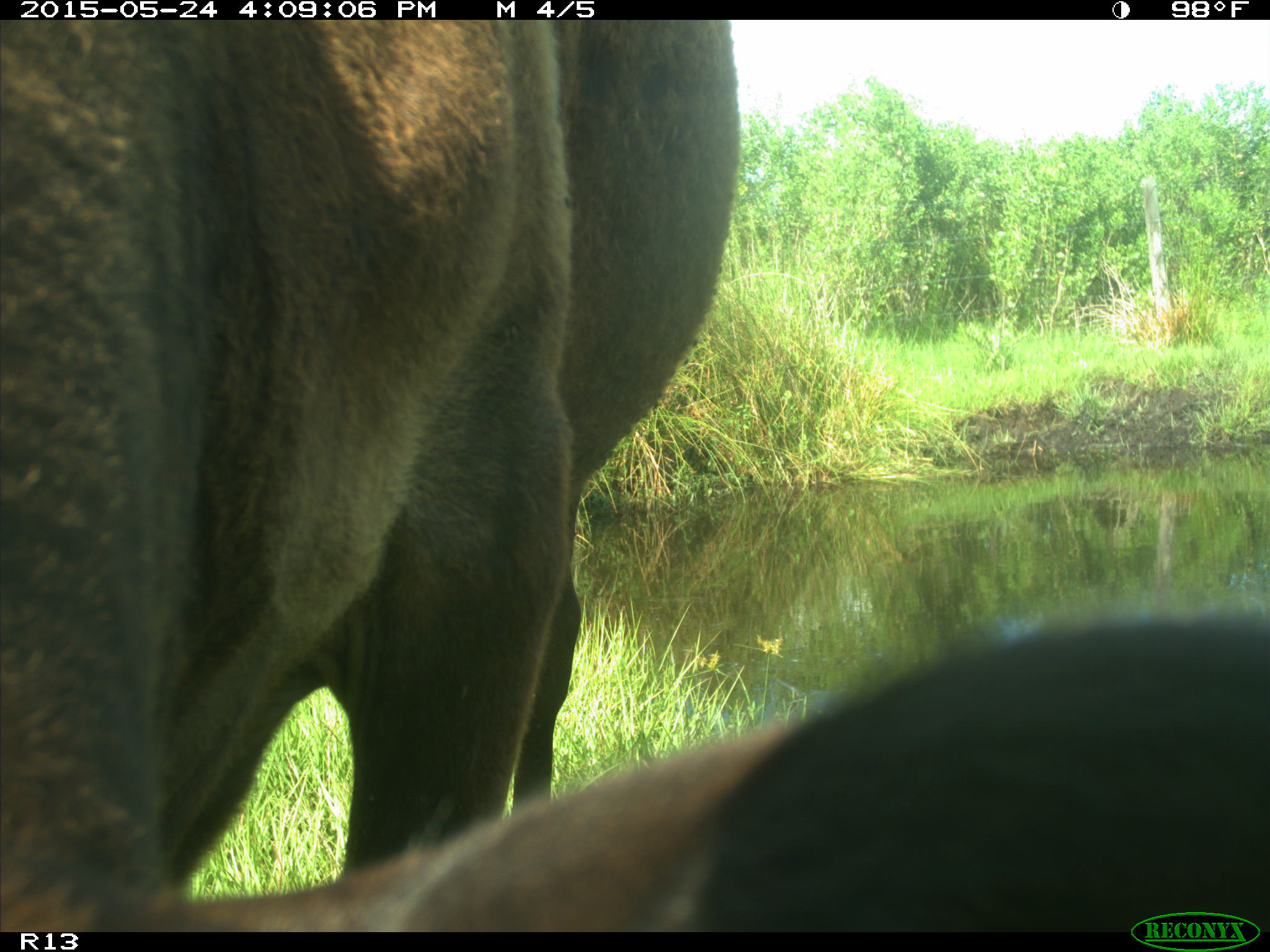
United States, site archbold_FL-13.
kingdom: Animalia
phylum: Chordata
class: Mammalia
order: Artiodactyla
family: Bovidae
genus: Bos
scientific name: Bos taurus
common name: domestic cow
Bos taurus (domestic cow).